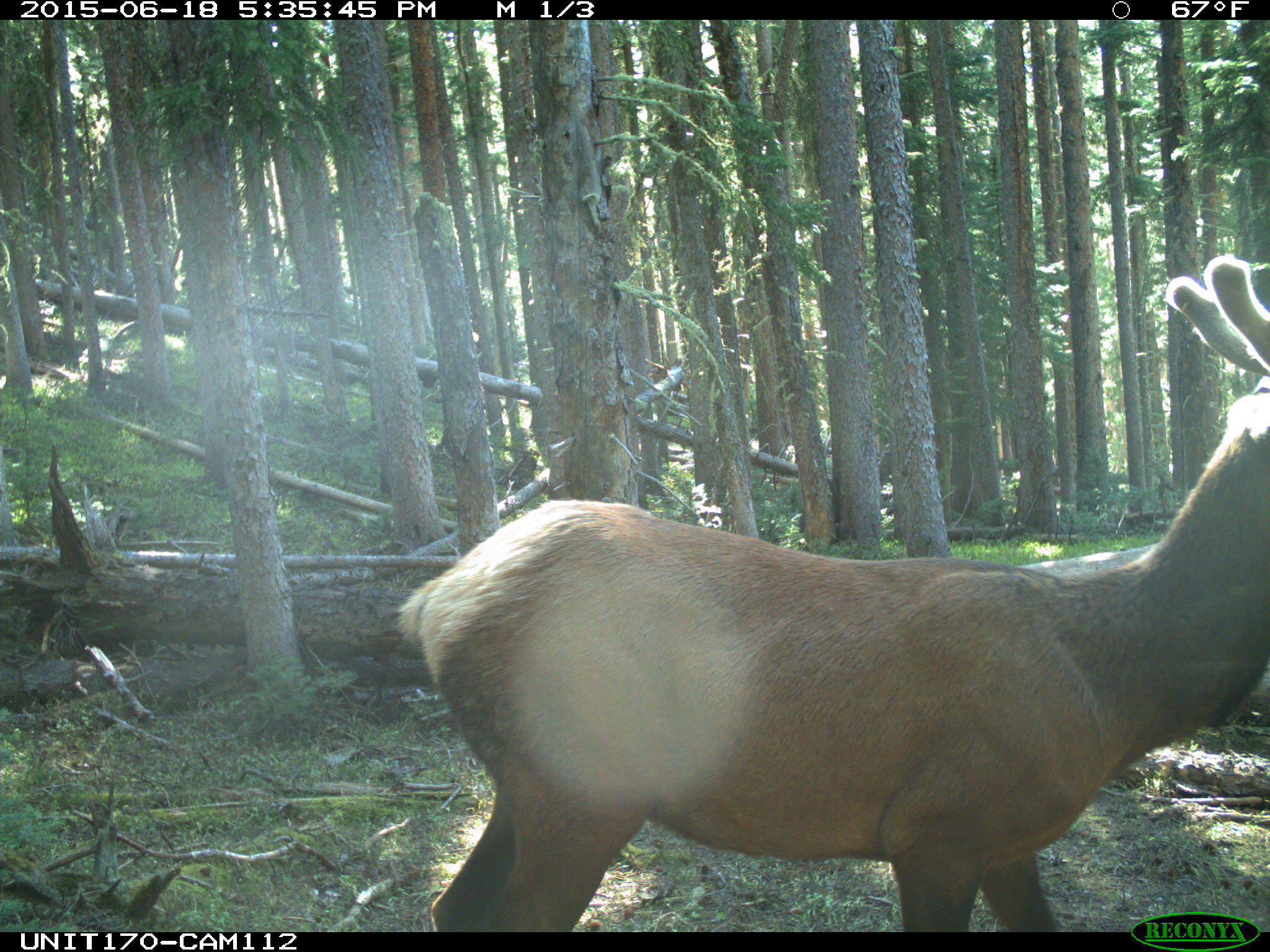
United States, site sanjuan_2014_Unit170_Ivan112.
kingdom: Animalia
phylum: Chordata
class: Mammalia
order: Artiodactyla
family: Cervidae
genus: Cervus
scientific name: Cervus elaphus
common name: red deer